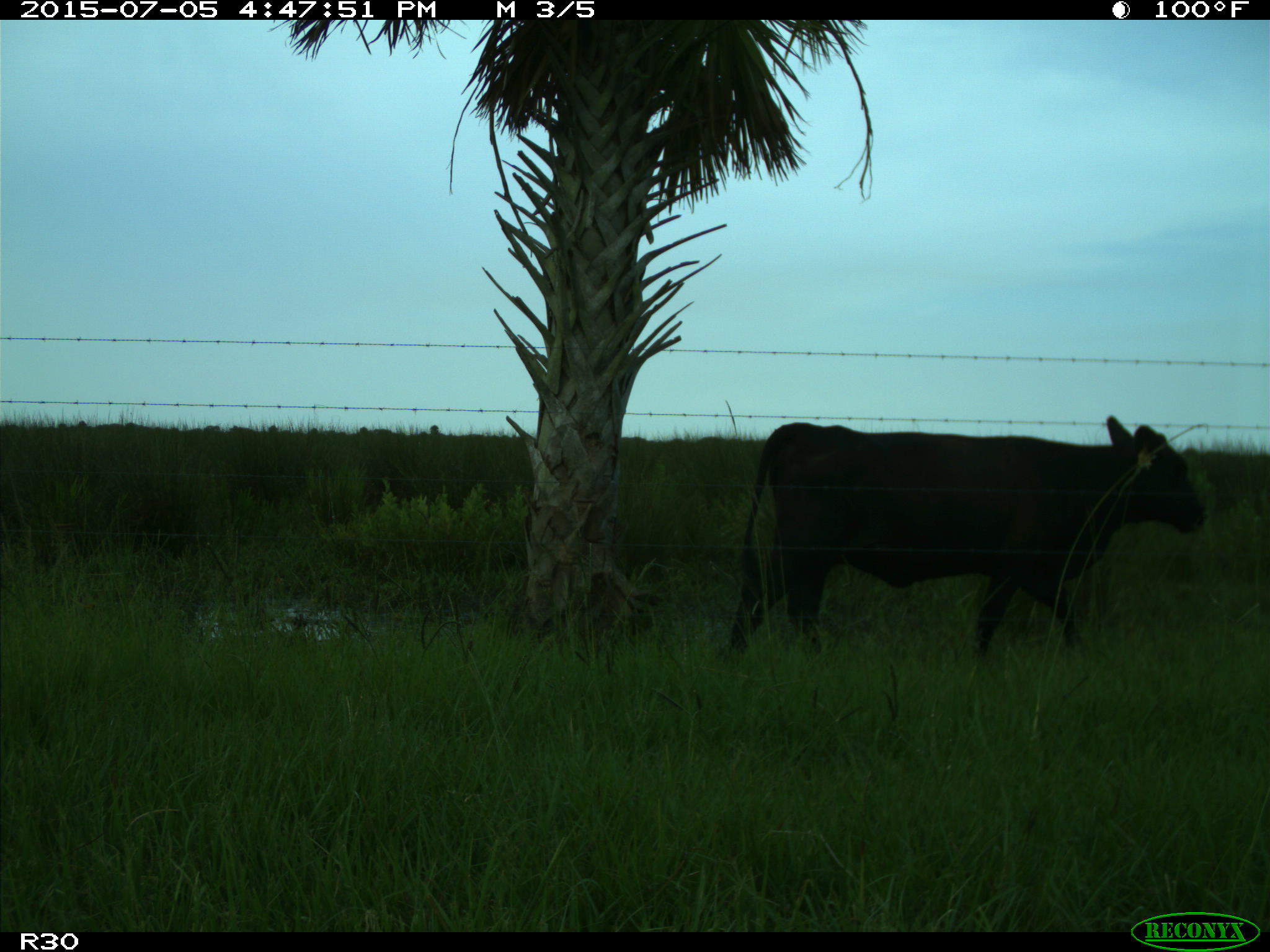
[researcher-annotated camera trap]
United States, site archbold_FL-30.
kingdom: Animalia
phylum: Chordata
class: Mammalia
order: Artiodactyla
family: Bovidae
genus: Bos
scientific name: Bos taurus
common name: domestic cow